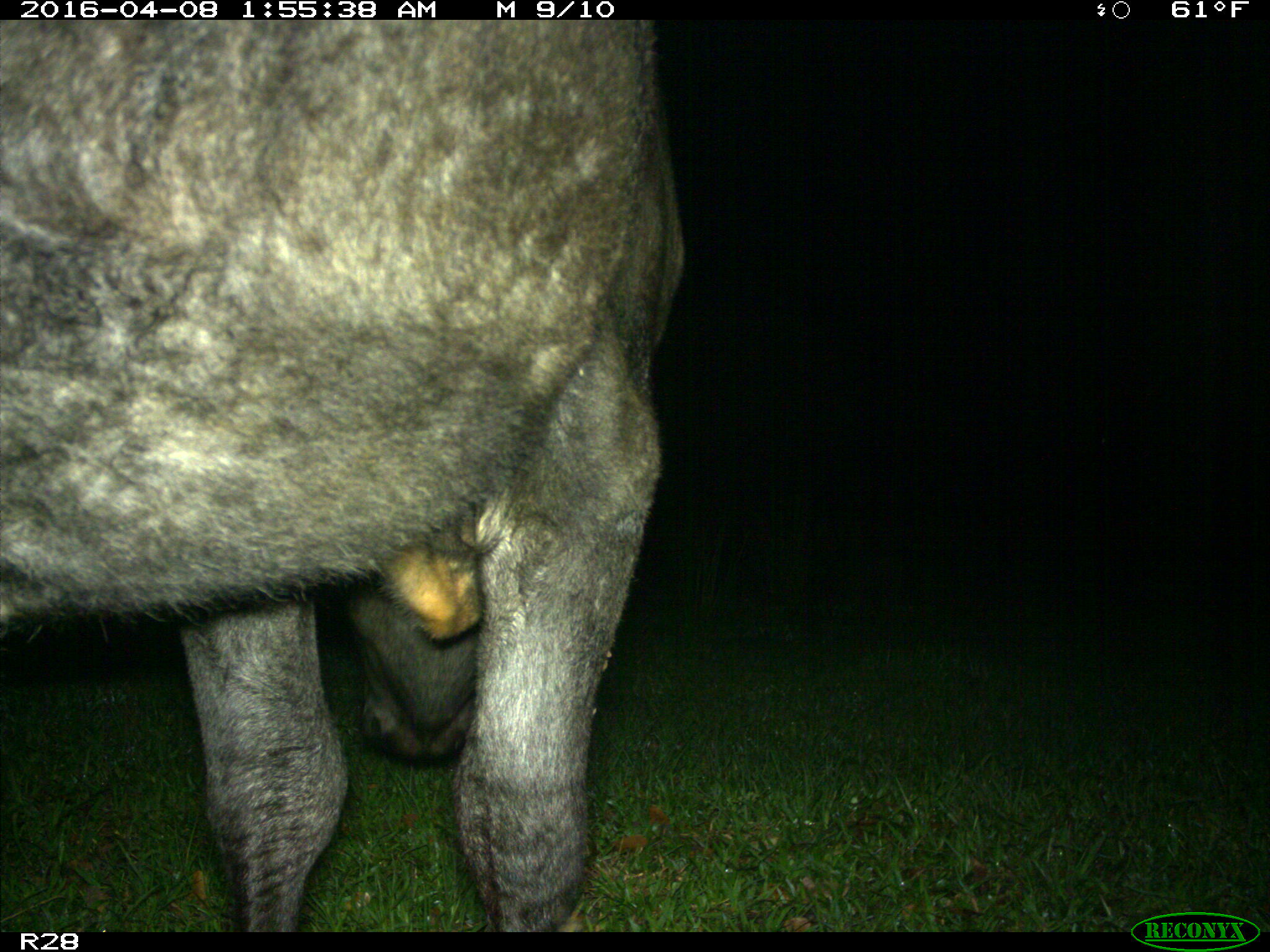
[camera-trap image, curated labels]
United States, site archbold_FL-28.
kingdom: Animalia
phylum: Chordata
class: Mammalia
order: Artiodactyla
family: Suidae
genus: Sus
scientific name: Sus scrofa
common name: wild boar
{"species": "Sus scrofa (wild boar)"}